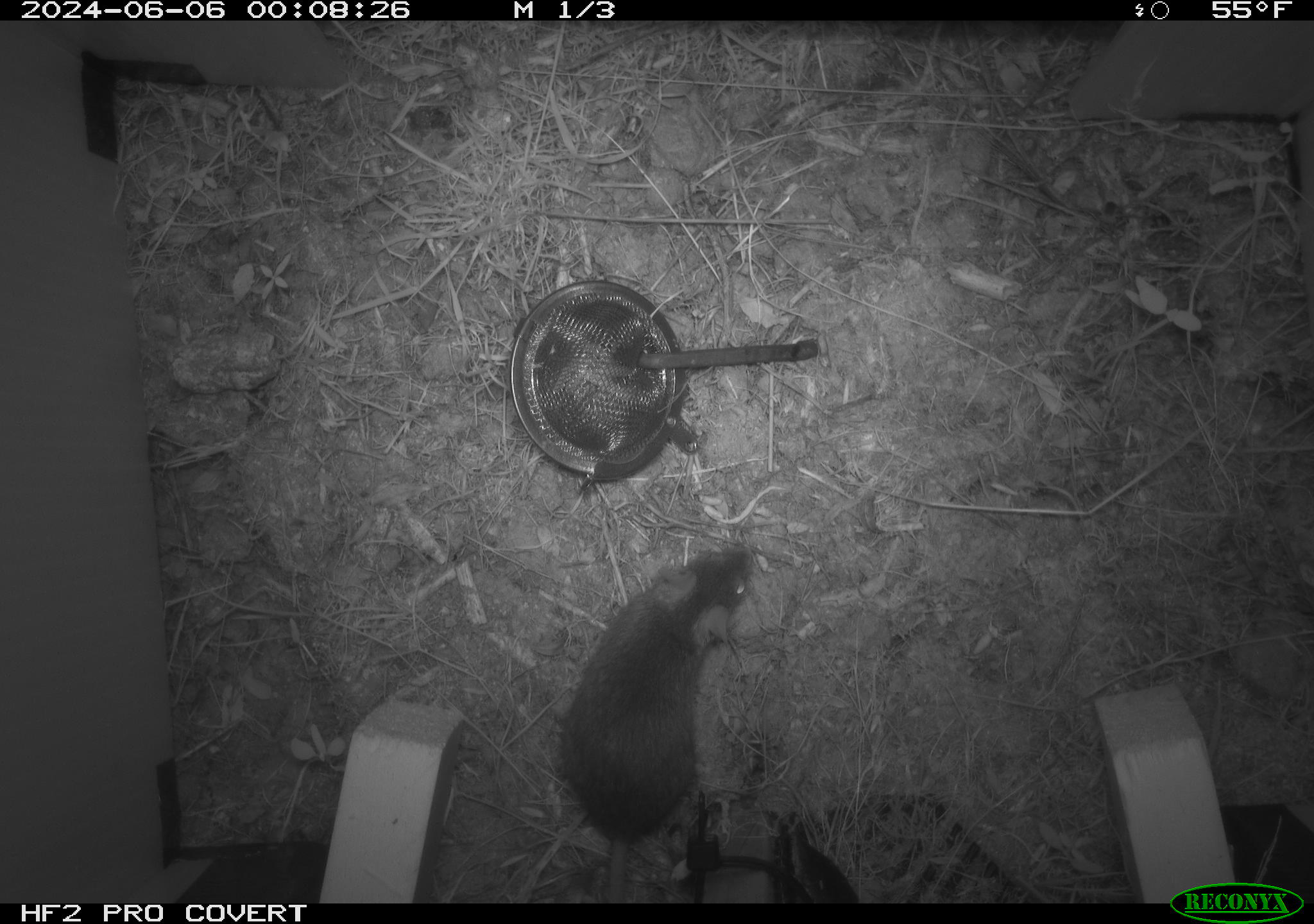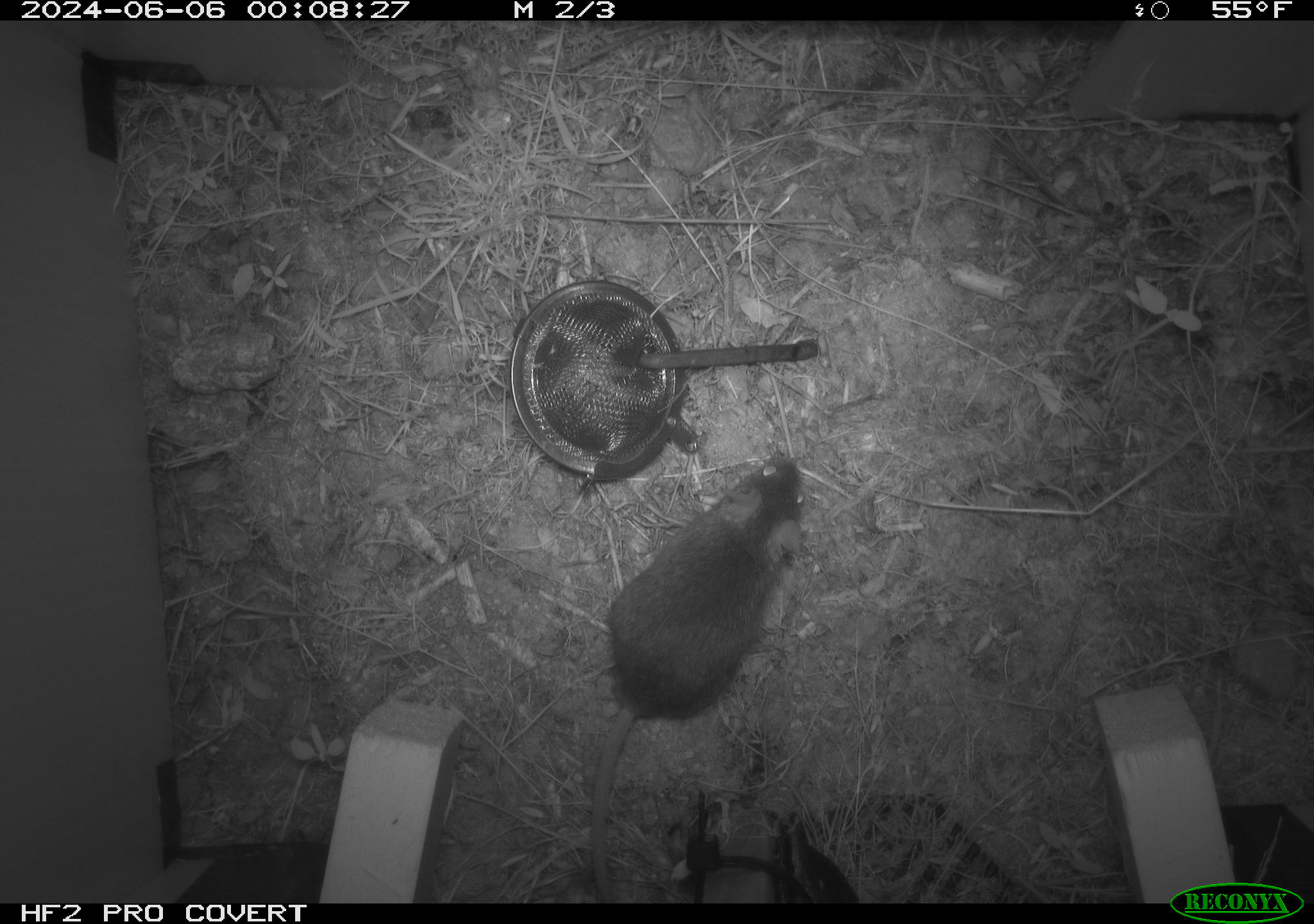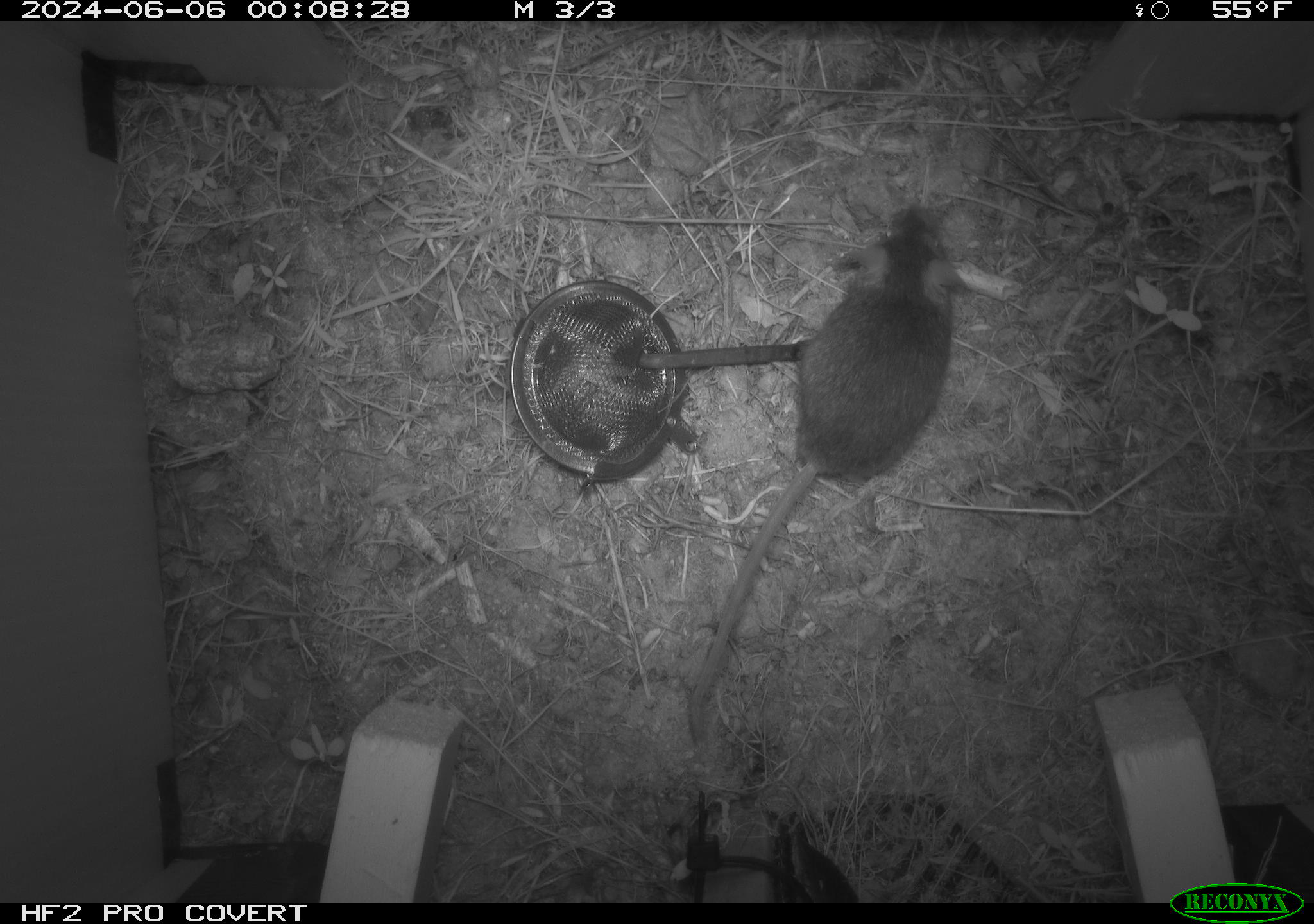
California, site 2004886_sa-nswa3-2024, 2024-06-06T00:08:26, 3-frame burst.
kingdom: Animalia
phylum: Chordata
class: Mammalia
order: Rodentia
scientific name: Rodentia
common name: rodent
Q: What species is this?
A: Rodent (Rodentia).